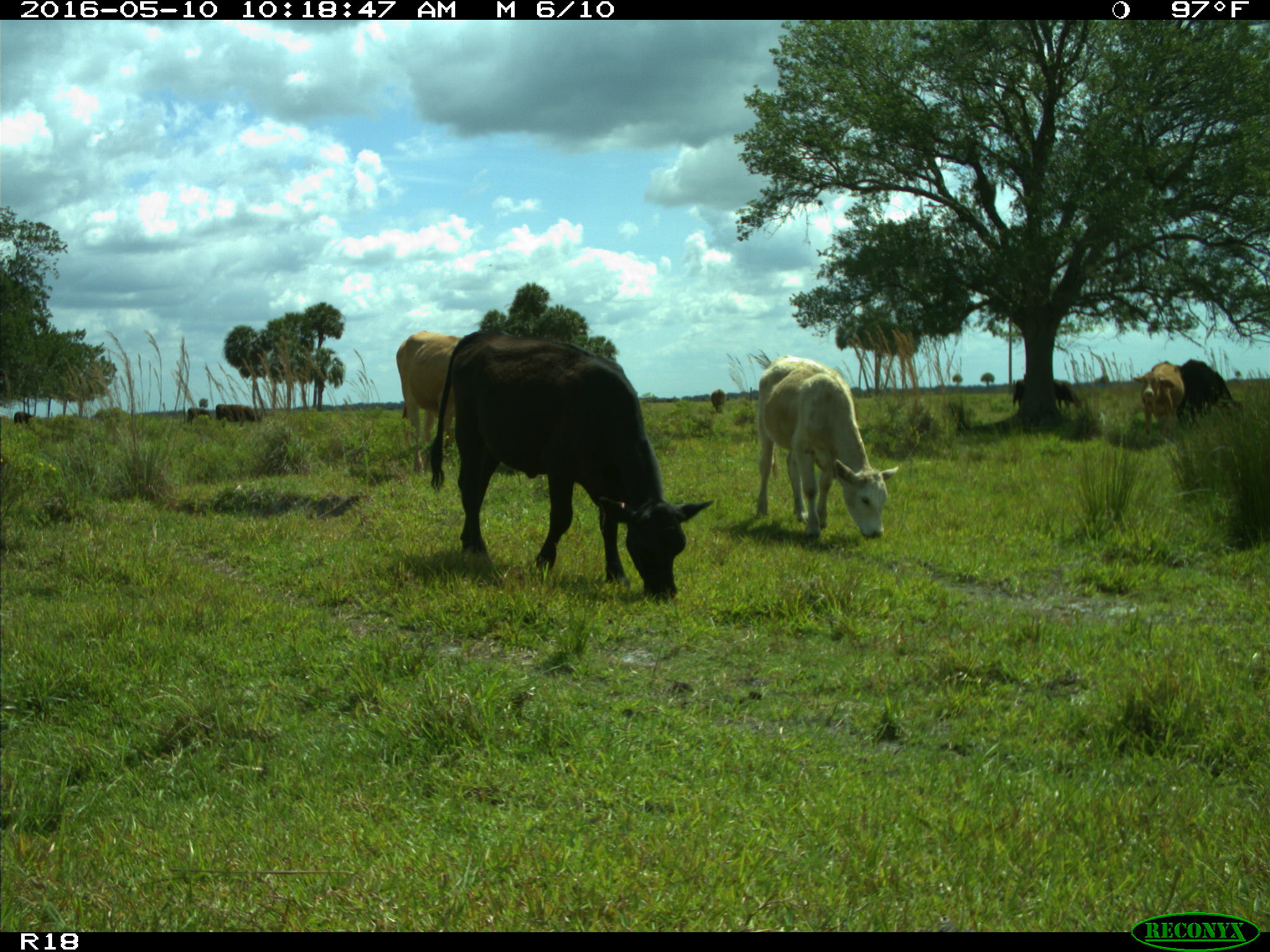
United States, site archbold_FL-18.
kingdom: Animalia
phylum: Chordata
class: Mammalia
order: Artiodactyla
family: Bovidae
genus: Bos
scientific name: Bos taurus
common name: domestic cow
Bos taurus (domestic cow).